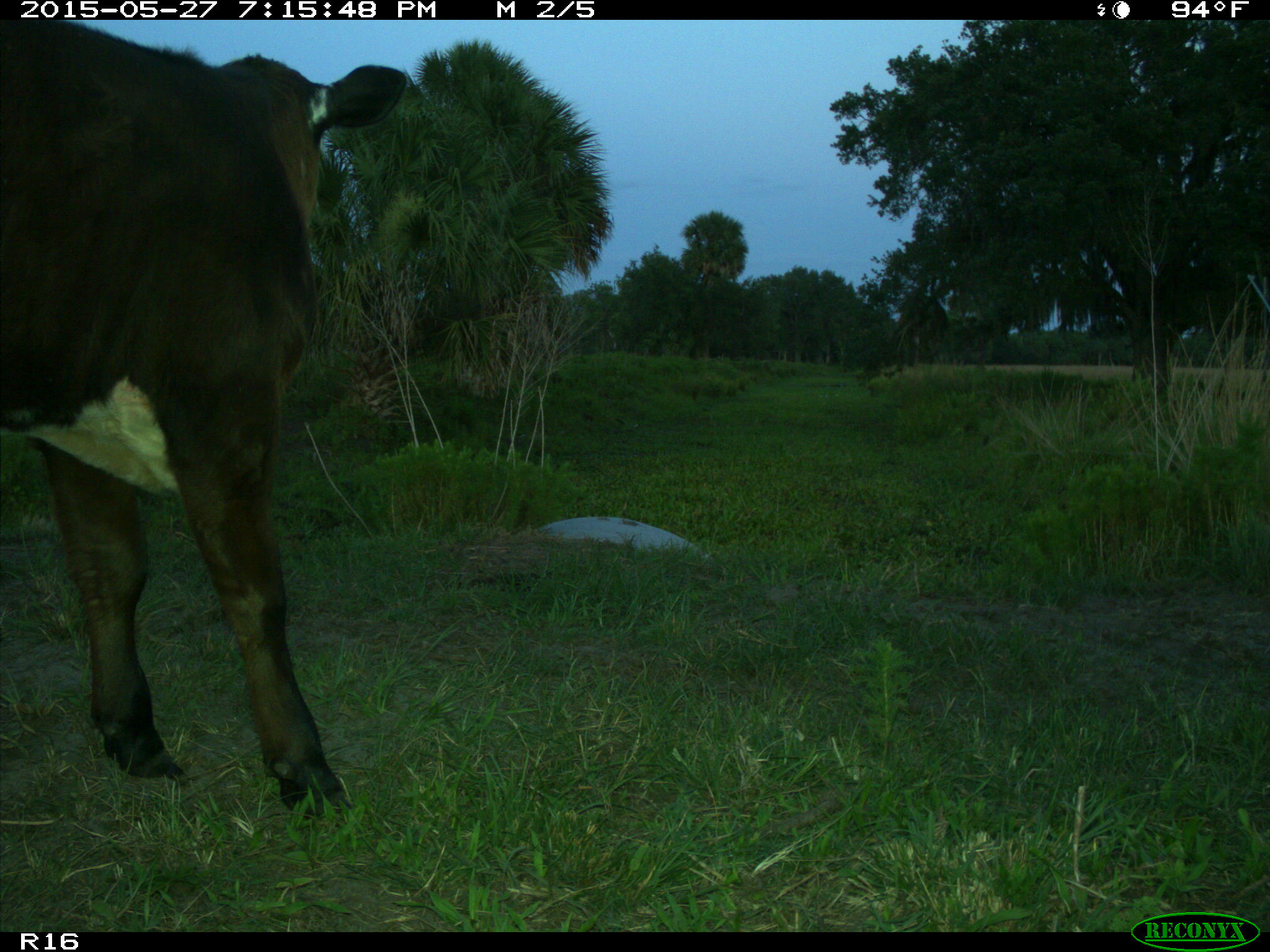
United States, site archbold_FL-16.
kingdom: Animalia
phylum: Chordata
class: Mammalia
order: Artiodactyla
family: Bovidae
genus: Bos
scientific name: Bos taurus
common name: domestic cow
Bos taurus (domestic cow).